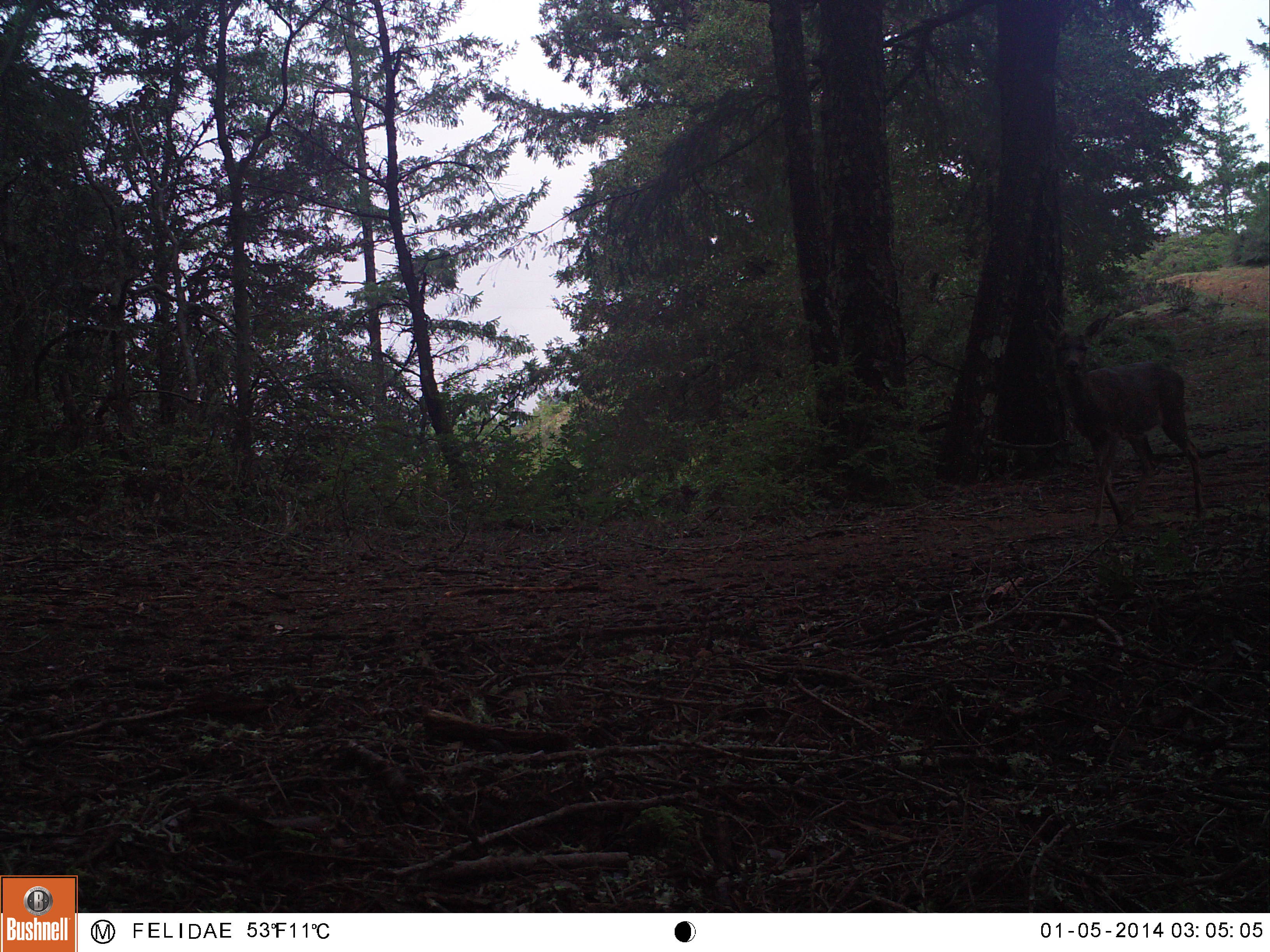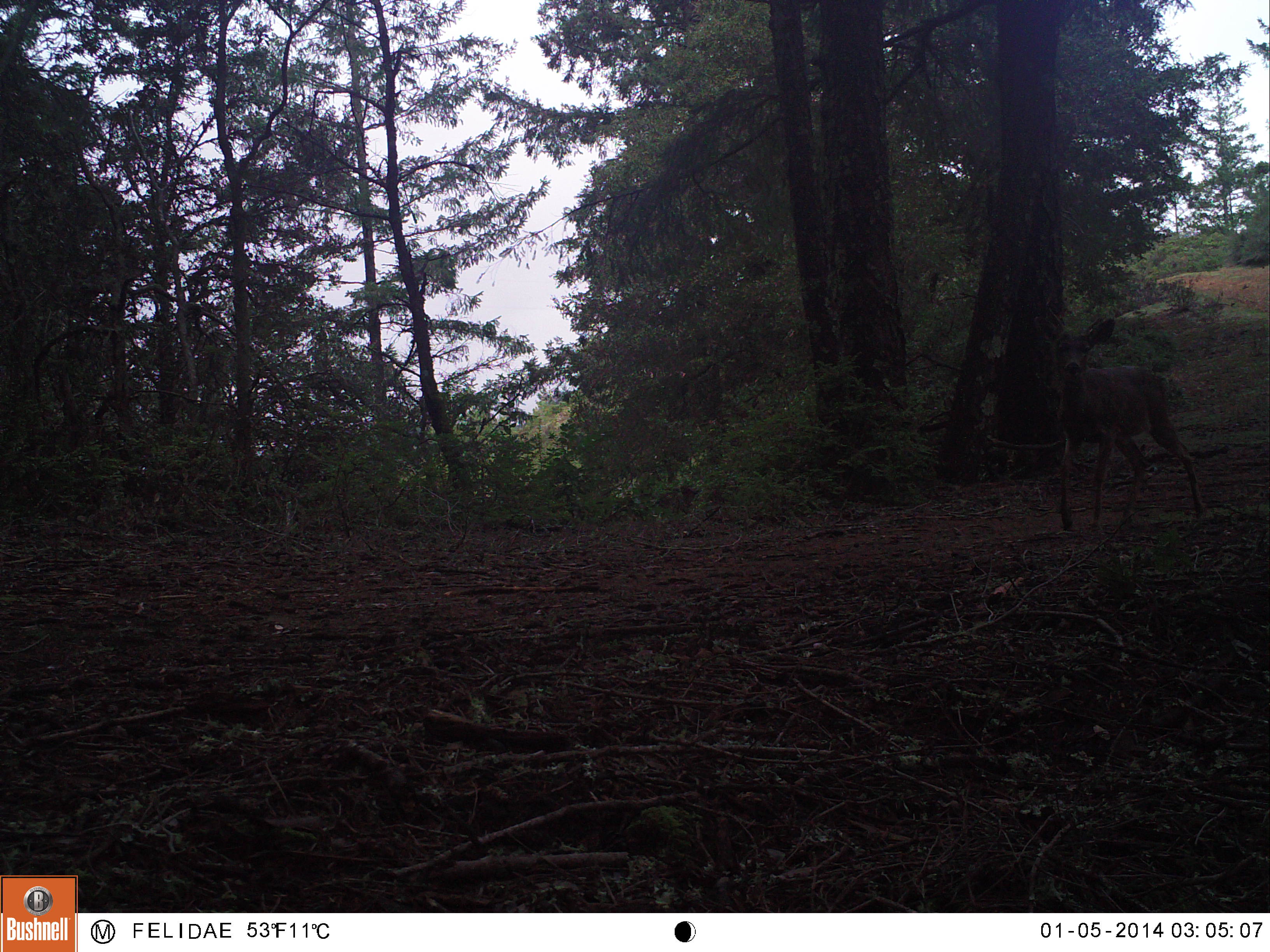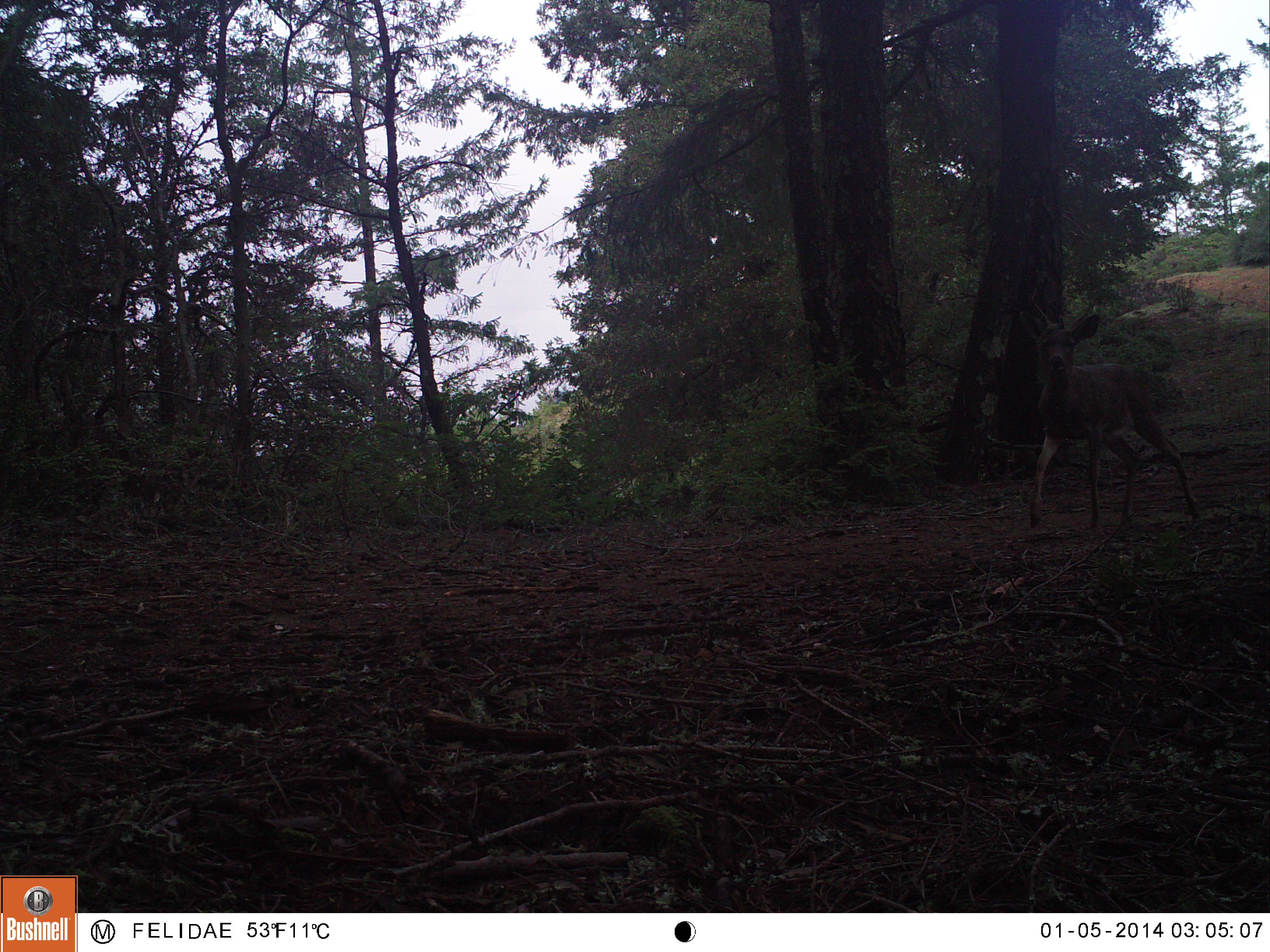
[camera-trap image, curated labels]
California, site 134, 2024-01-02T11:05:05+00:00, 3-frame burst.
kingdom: Animalia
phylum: Chordata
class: Mammalia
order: Artiodactyla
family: Cervidae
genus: Odocoileus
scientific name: Odocoileus hemionus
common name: mule deer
Mule deer (Odocoileus hemionus).